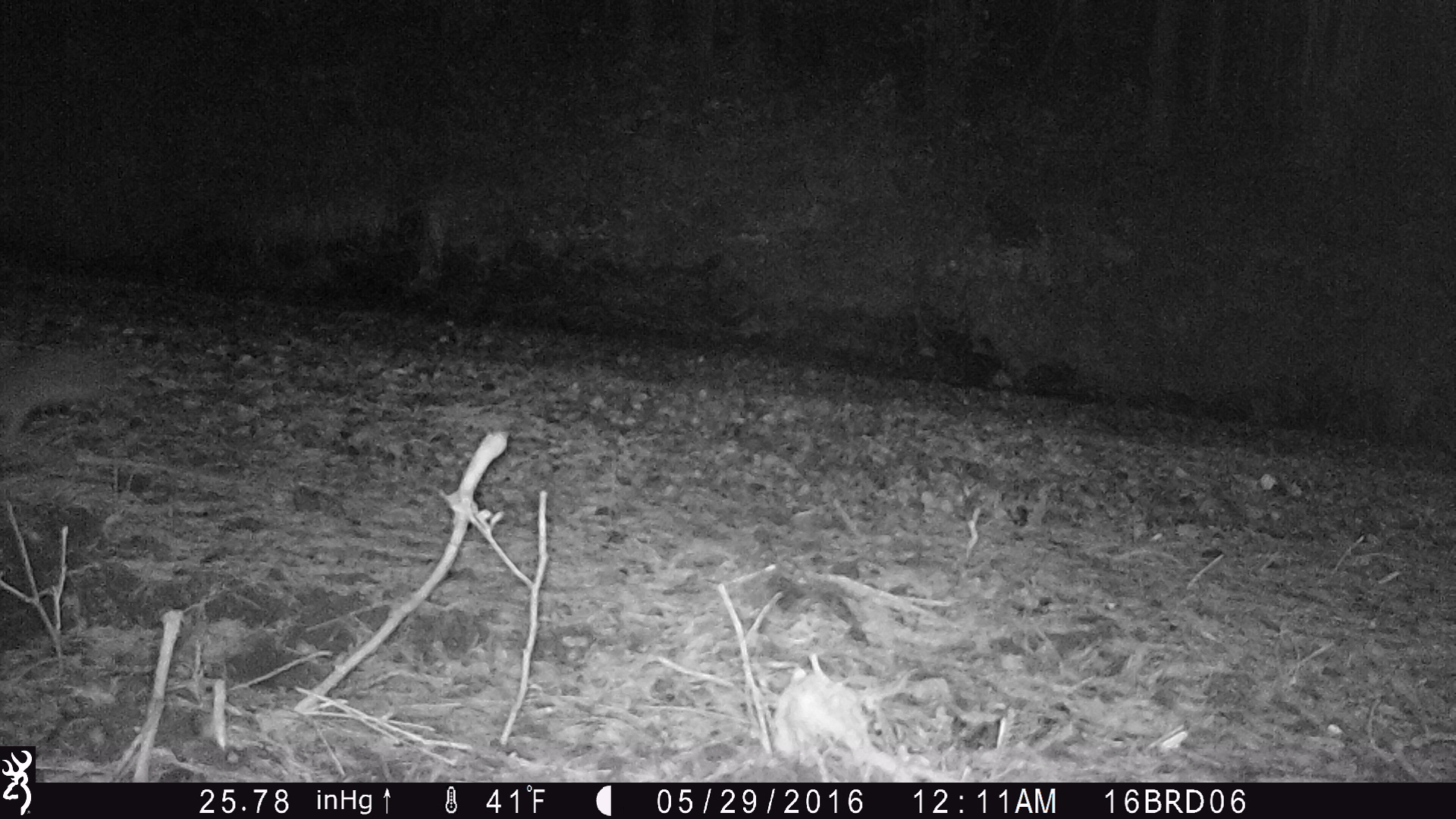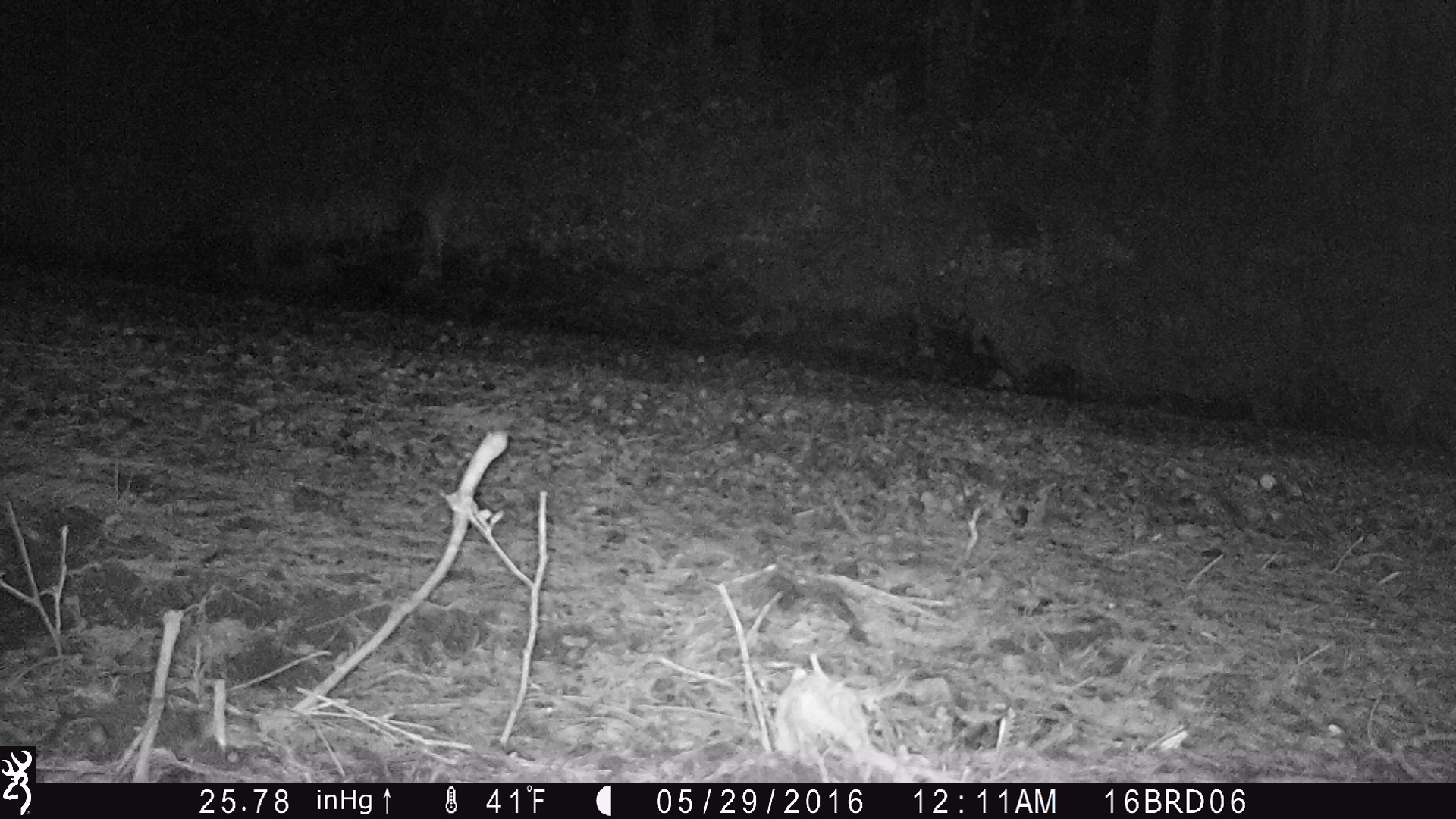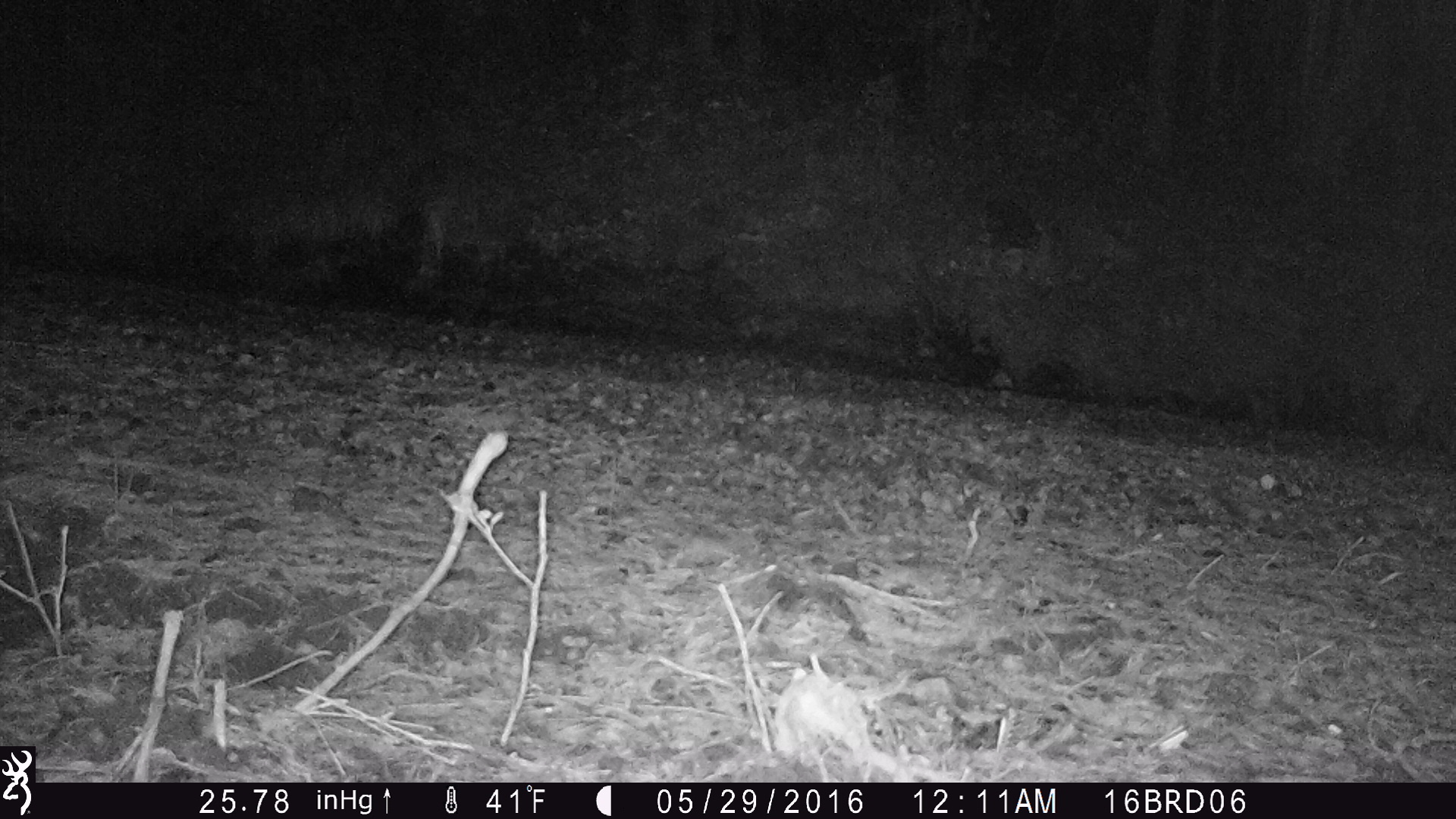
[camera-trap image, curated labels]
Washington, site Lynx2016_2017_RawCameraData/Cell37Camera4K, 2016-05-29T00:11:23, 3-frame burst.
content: unidentified animal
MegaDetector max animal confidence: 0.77